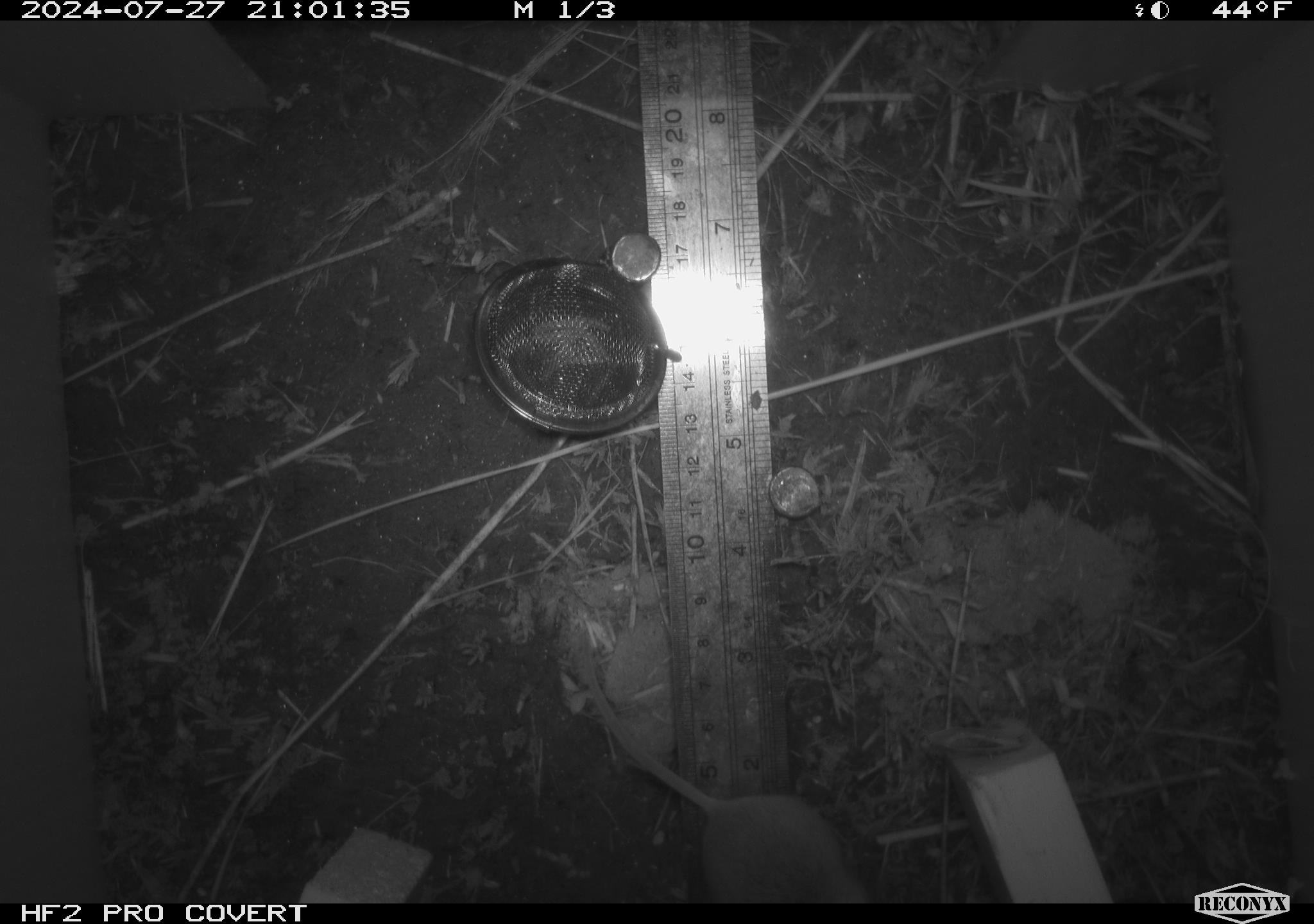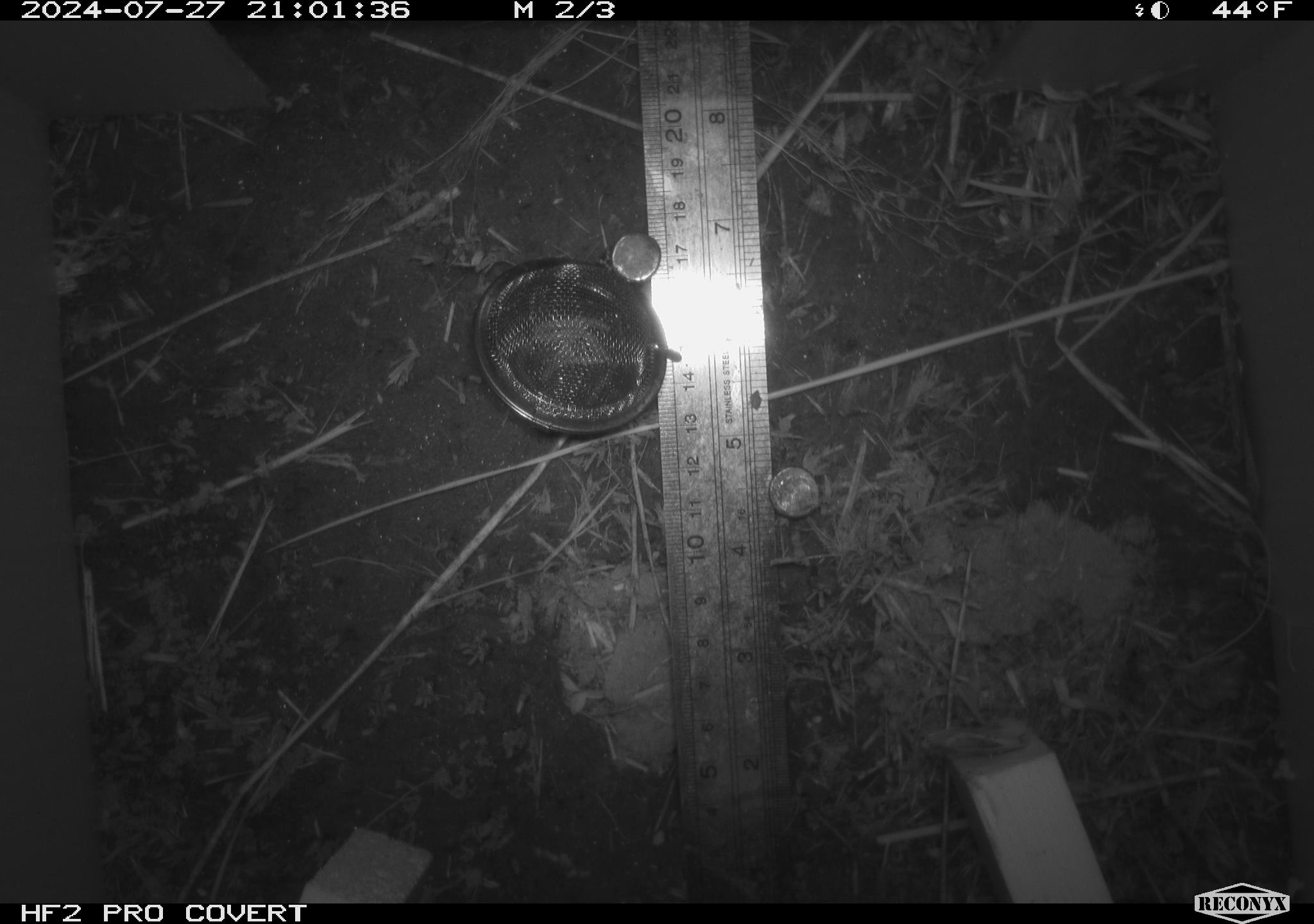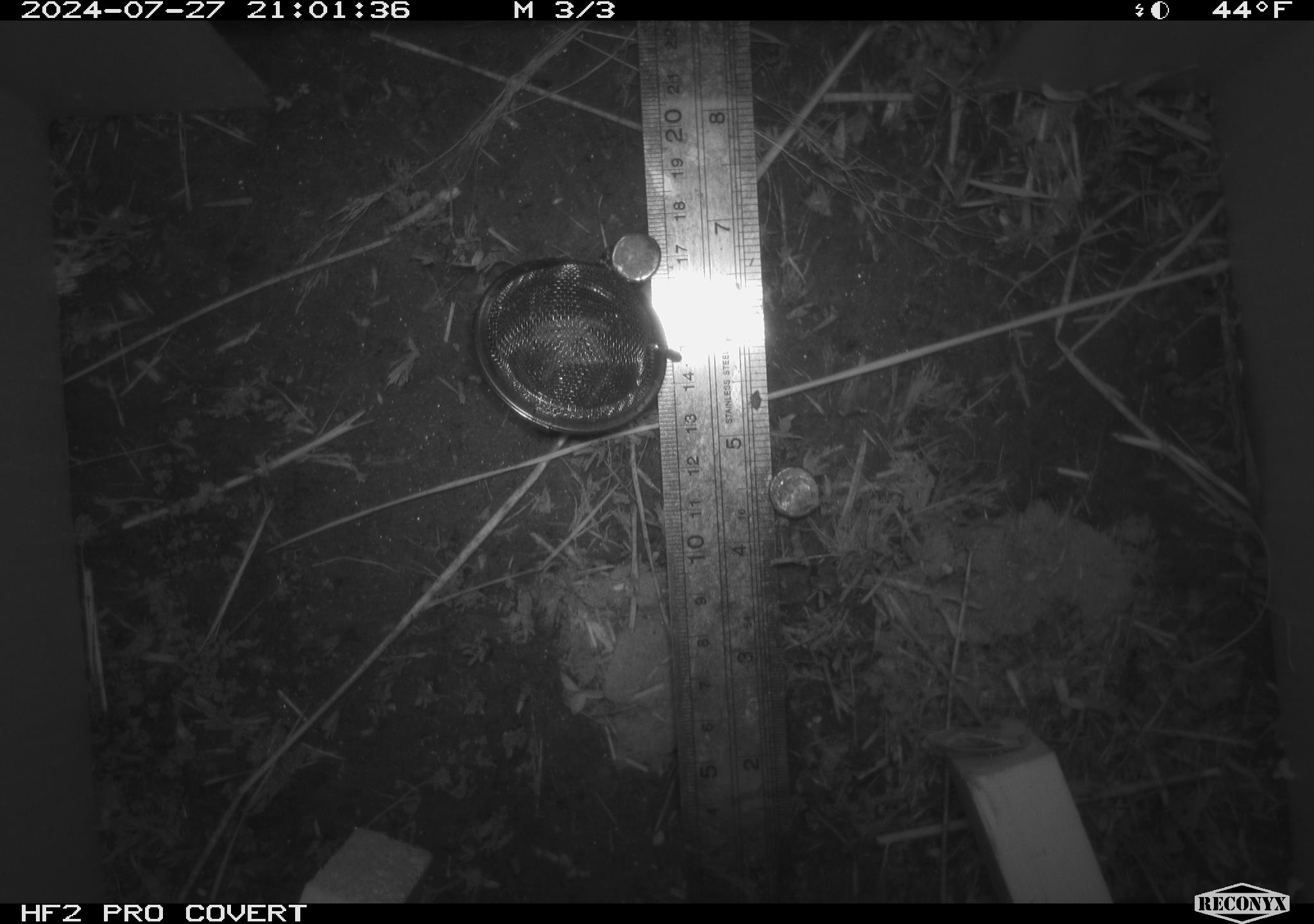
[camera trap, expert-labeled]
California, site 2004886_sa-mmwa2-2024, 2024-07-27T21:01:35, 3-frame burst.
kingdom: Animalia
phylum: Chordata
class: Mammalia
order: Rodentia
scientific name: Rodentia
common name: mouse species